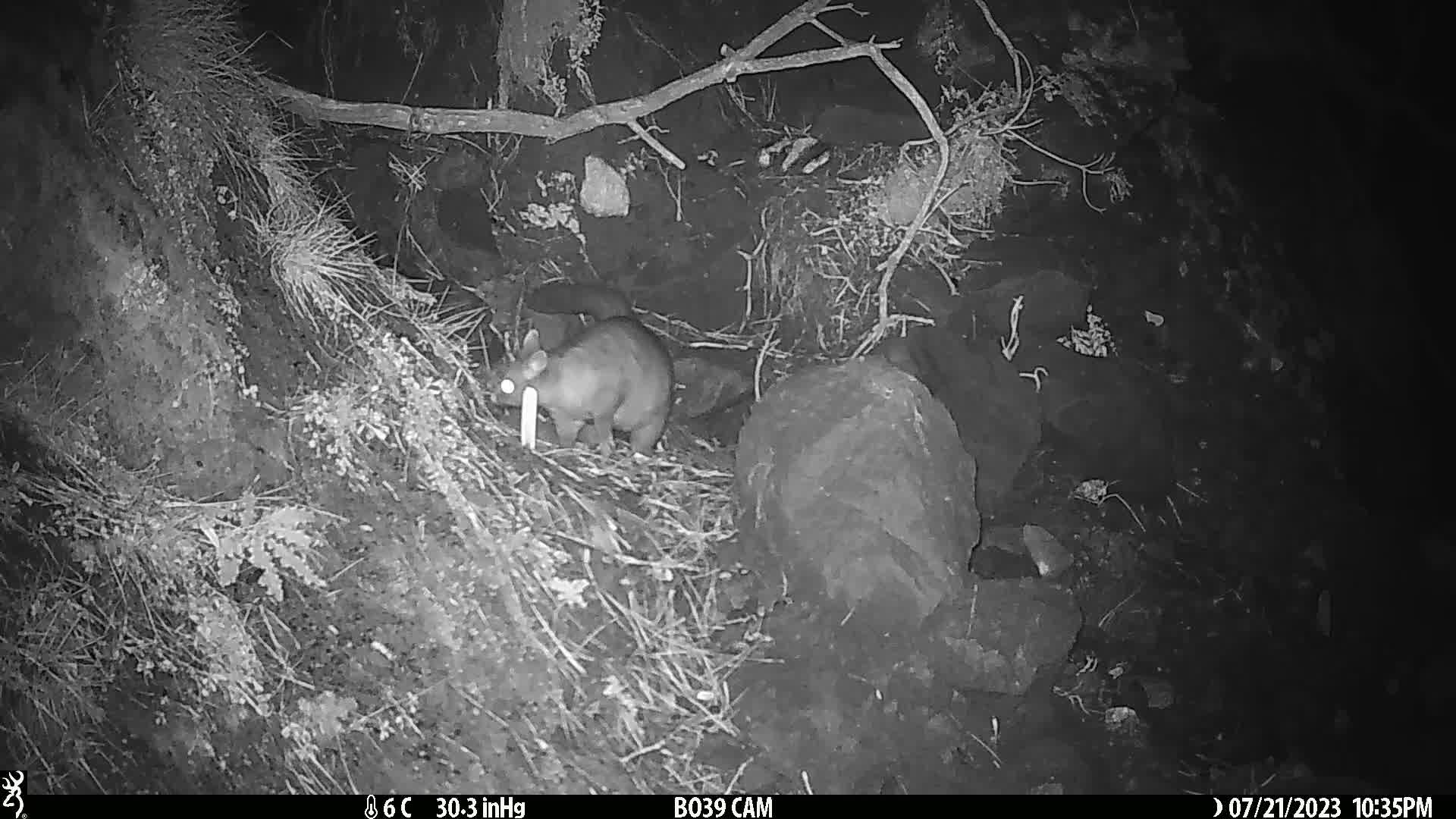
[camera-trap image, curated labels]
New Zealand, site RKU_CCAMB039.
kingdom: Animalia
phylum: Chordata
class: Mammalia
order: Diprotodontia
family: Phalangeridae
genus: Trichosurus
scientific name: Trichosurus vulpecula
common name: common brushtail possum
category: possum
Possum (common brushtail possum) (Trichosurus vulpecula).